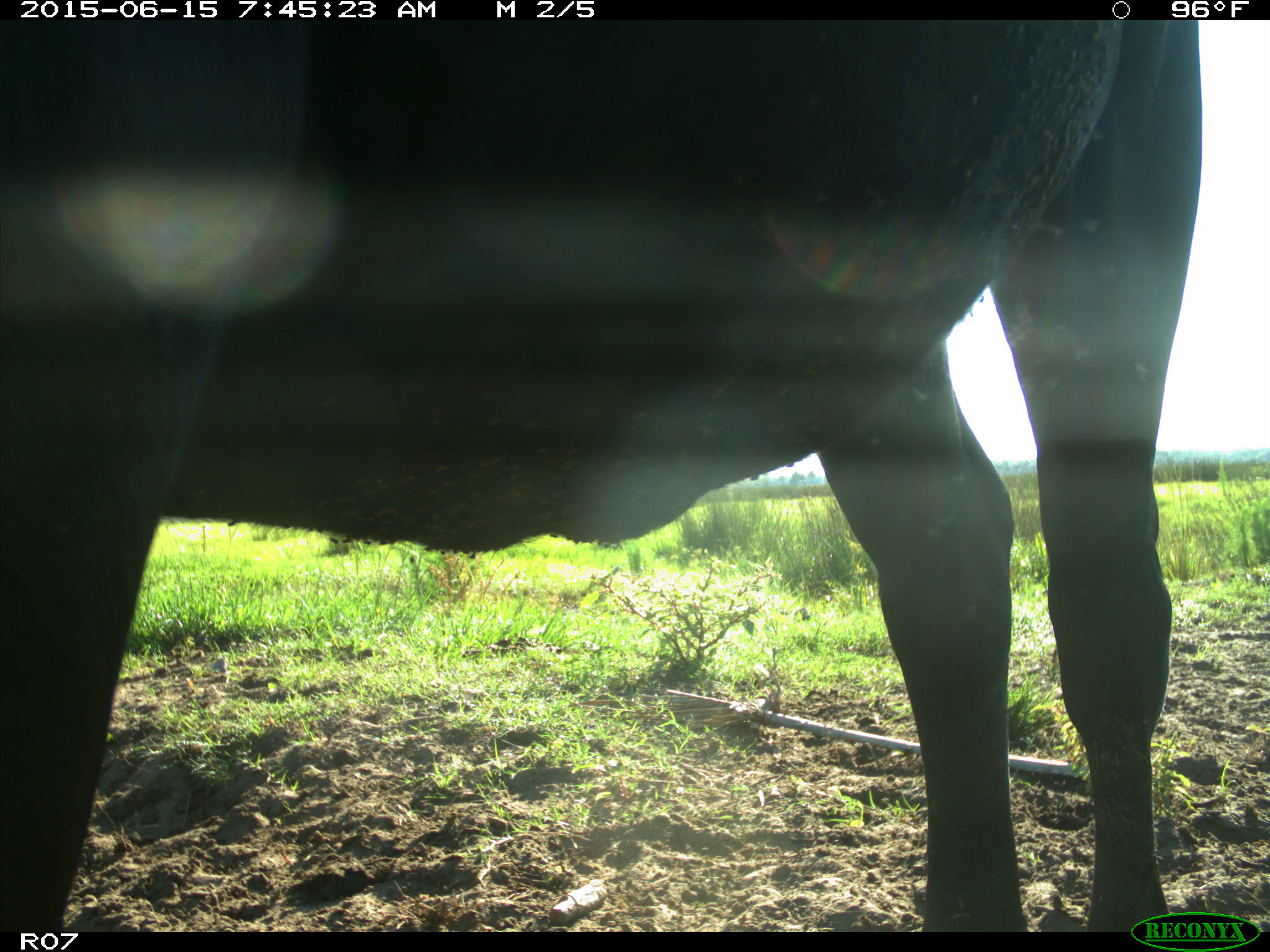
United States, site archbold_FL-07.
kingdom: Animalia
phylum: Chordata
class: Mammalia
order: Artiodactyla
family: Bovidae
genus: Bos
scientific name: Bos taurus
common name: domestic cow